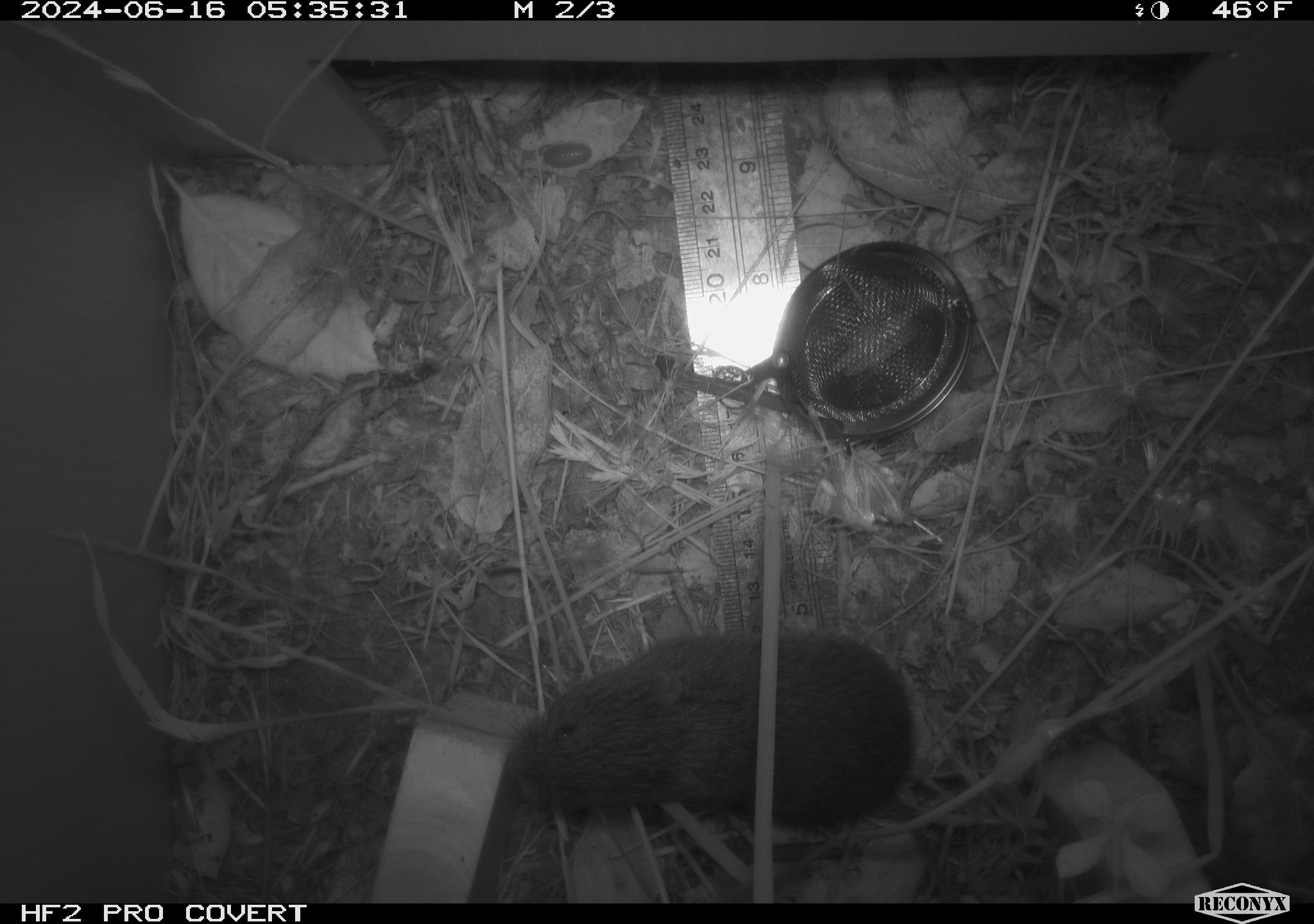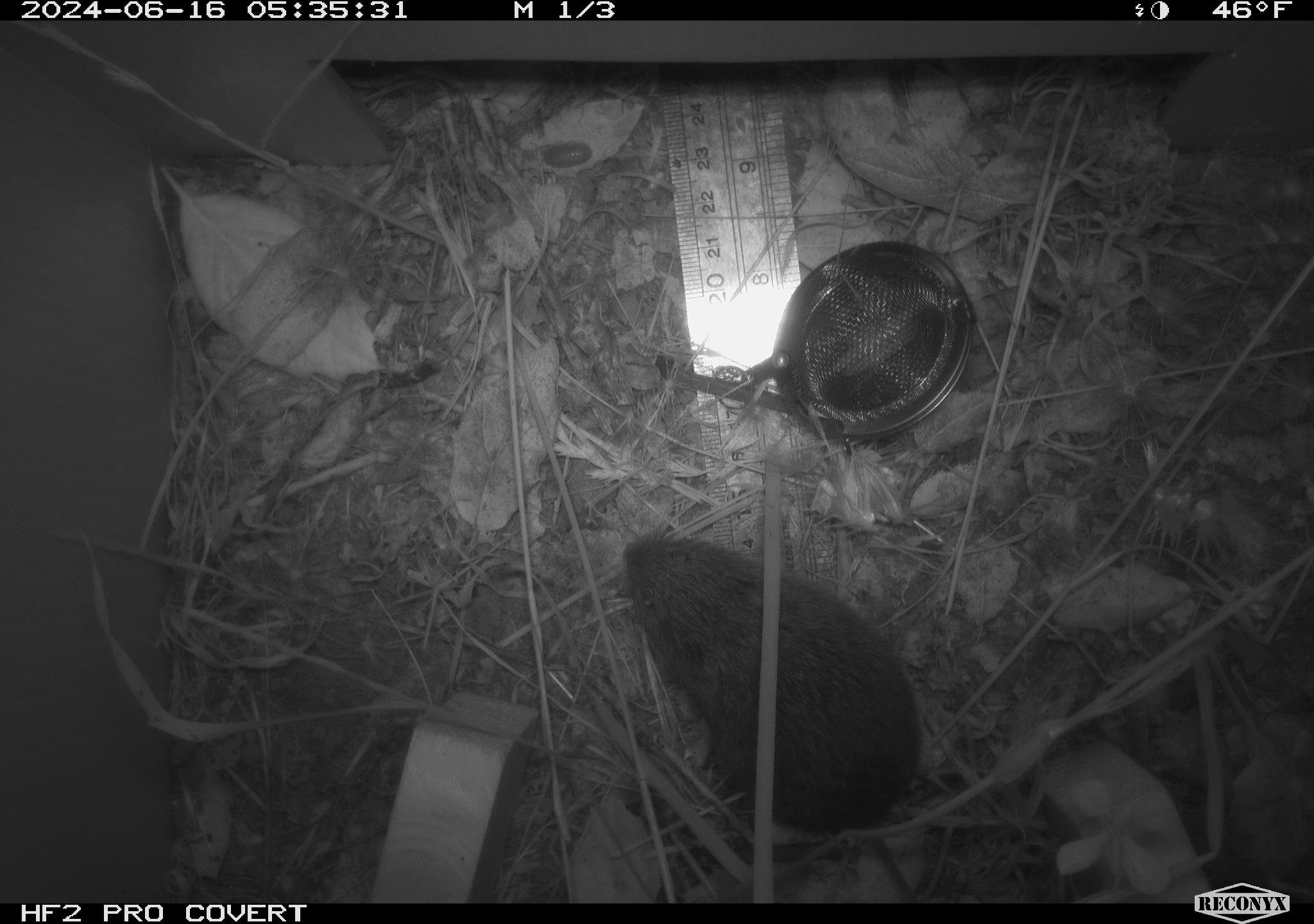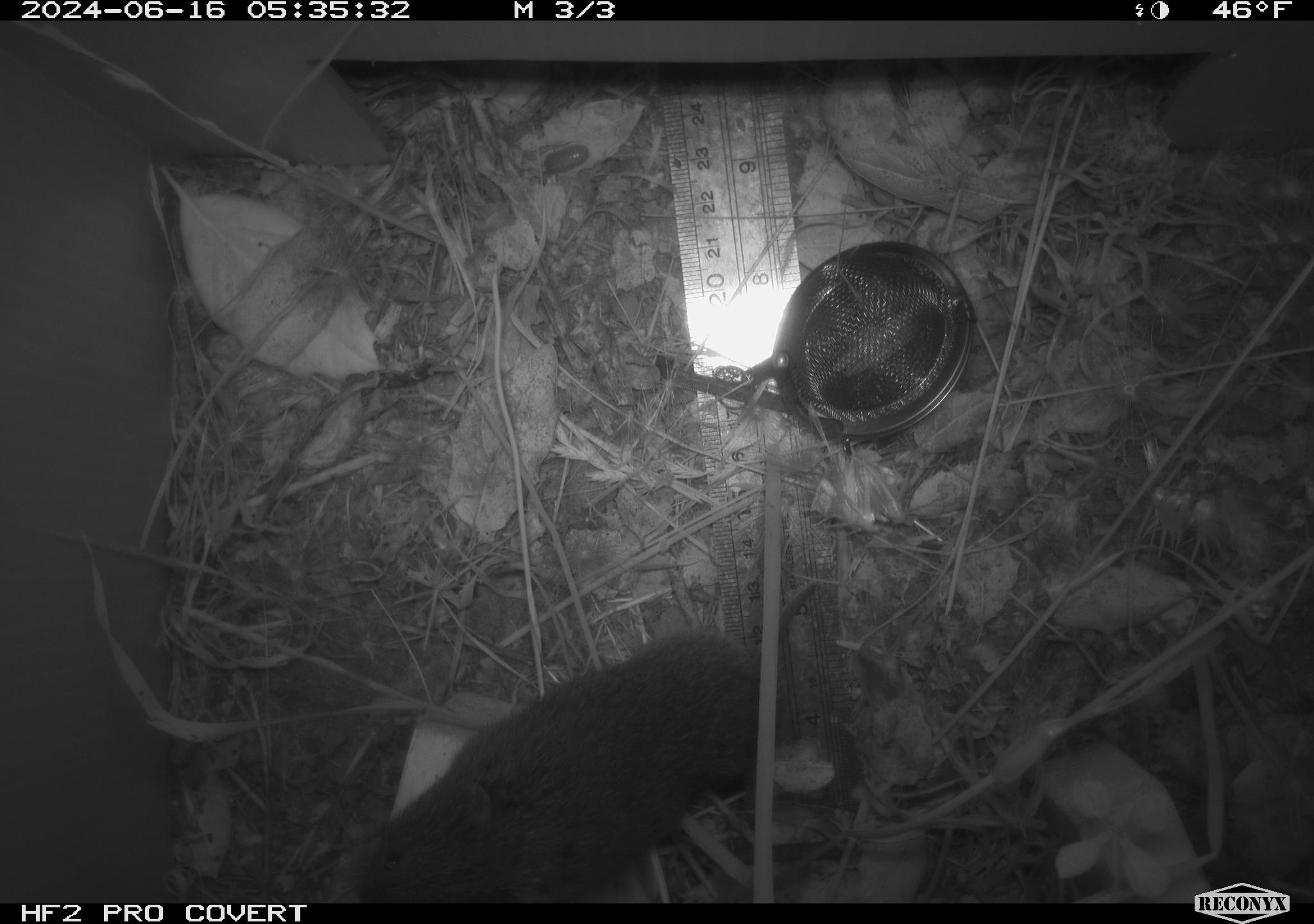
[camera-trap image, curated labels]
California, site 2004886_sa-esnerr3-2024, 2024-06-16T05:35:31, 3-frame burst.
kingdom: Animalia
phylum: Chordata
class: Mammalia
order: Rodentia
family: Cricetidae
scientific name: Cricetidae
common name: hamsters, voles, lemmings, and allies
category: cricetidae family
Cricetidae family (hamsters, voles, lemmings, and allies) (Cricetidae).